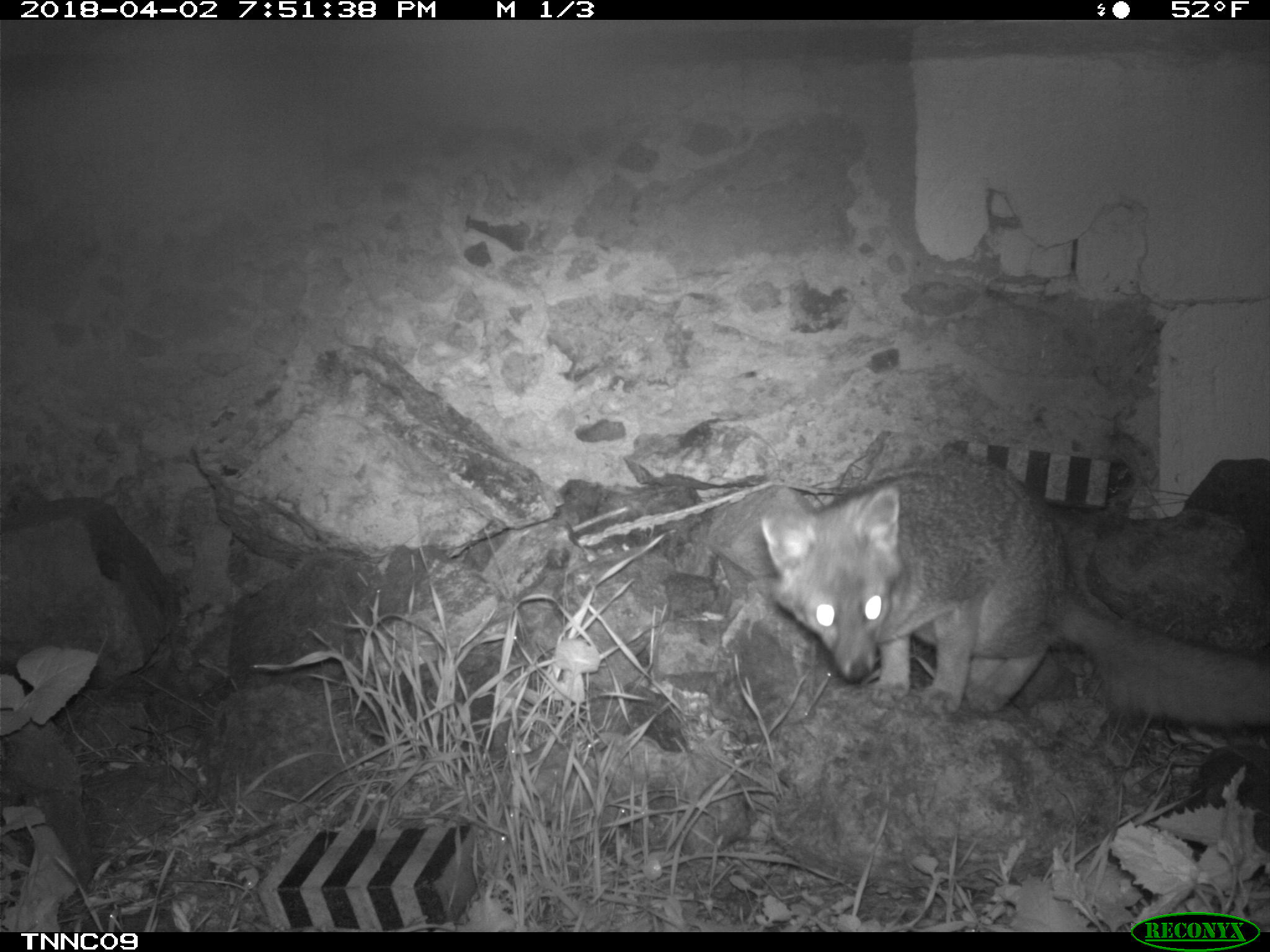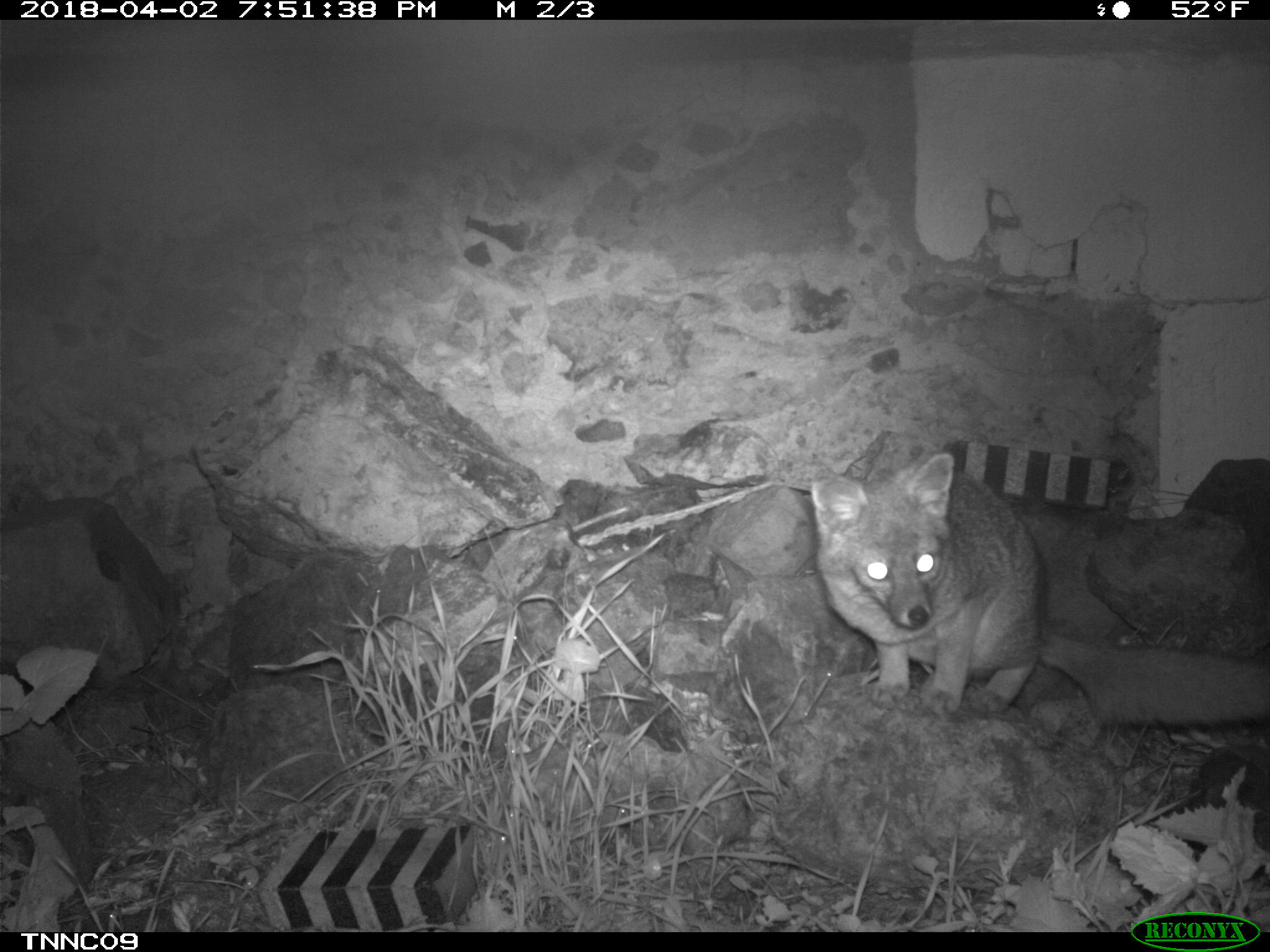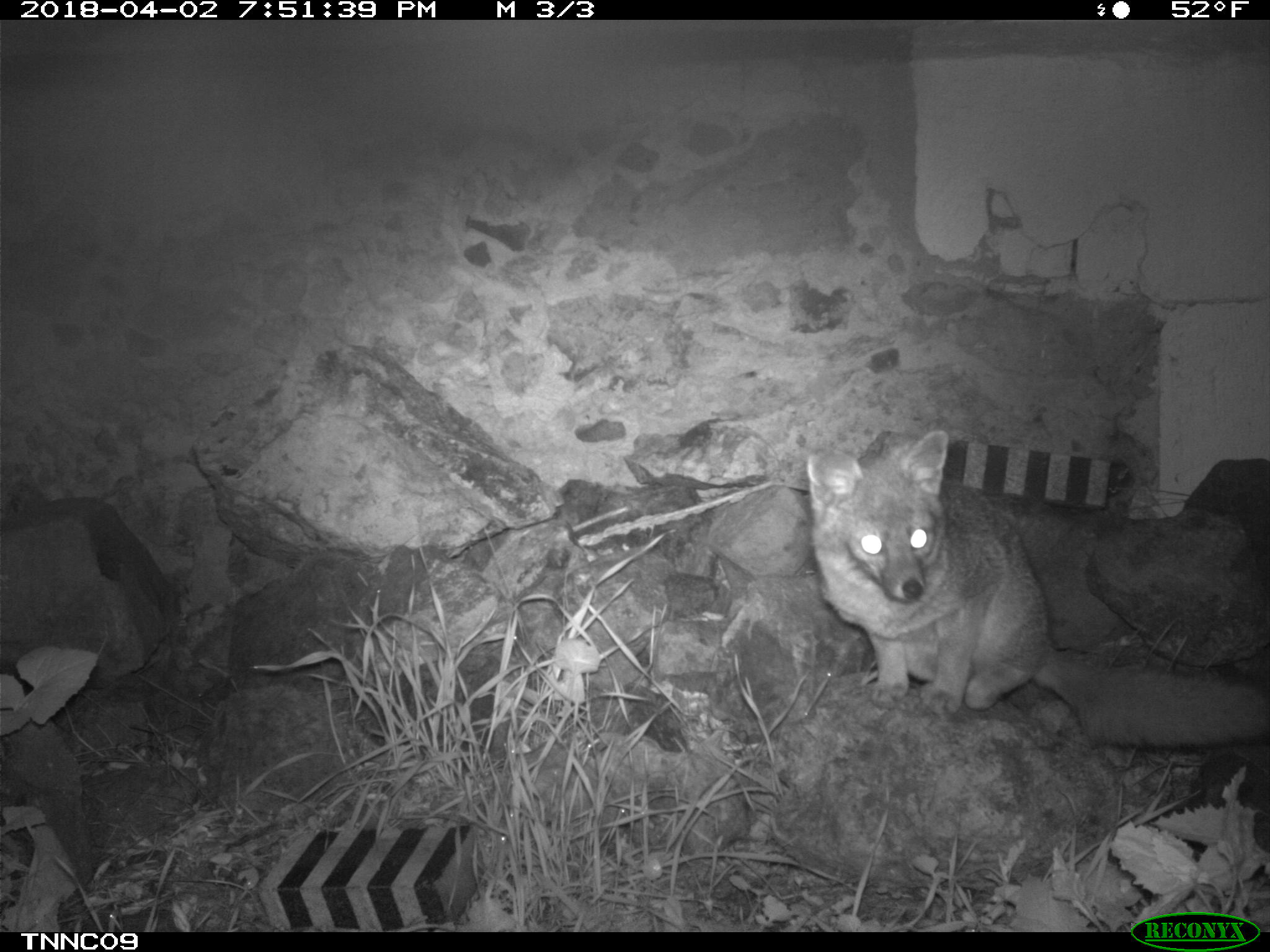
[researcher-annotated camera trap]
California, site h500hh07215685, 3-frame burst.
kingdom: Animalia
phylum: Chordata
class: Mammalia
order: Carnivora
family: Canidae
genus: Urocyon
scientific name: Urocyon littoralis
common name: island fox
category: fox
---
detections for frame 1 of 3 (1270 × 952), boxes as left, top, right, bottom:
fox: 762, 452, 1269, 725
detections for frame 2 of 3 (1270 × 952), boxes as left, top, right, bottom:
fox: 807, 450, 1269, 729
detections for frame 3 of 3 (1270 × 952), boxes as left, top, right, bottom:
fox: 805, 430, 1269, 749